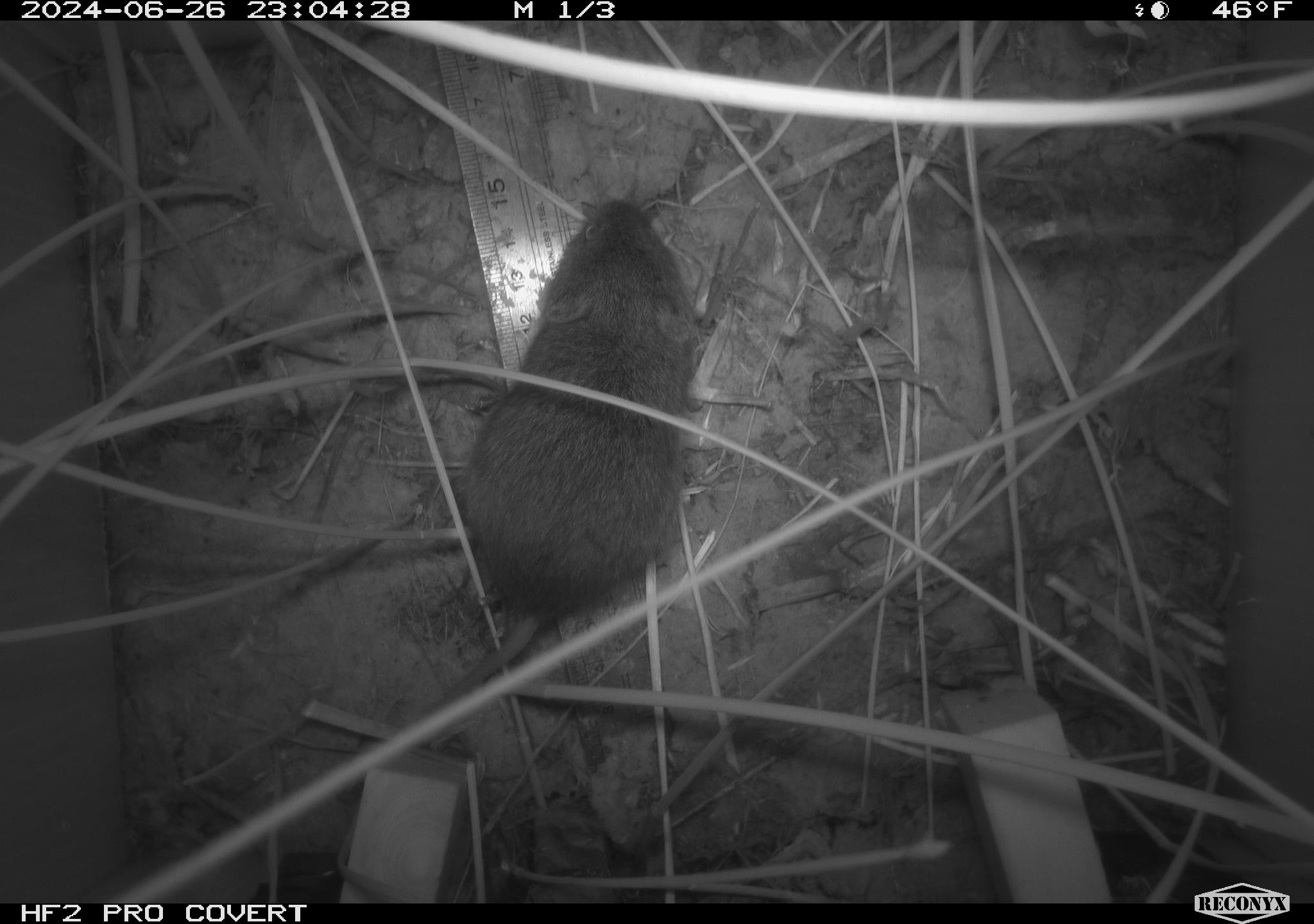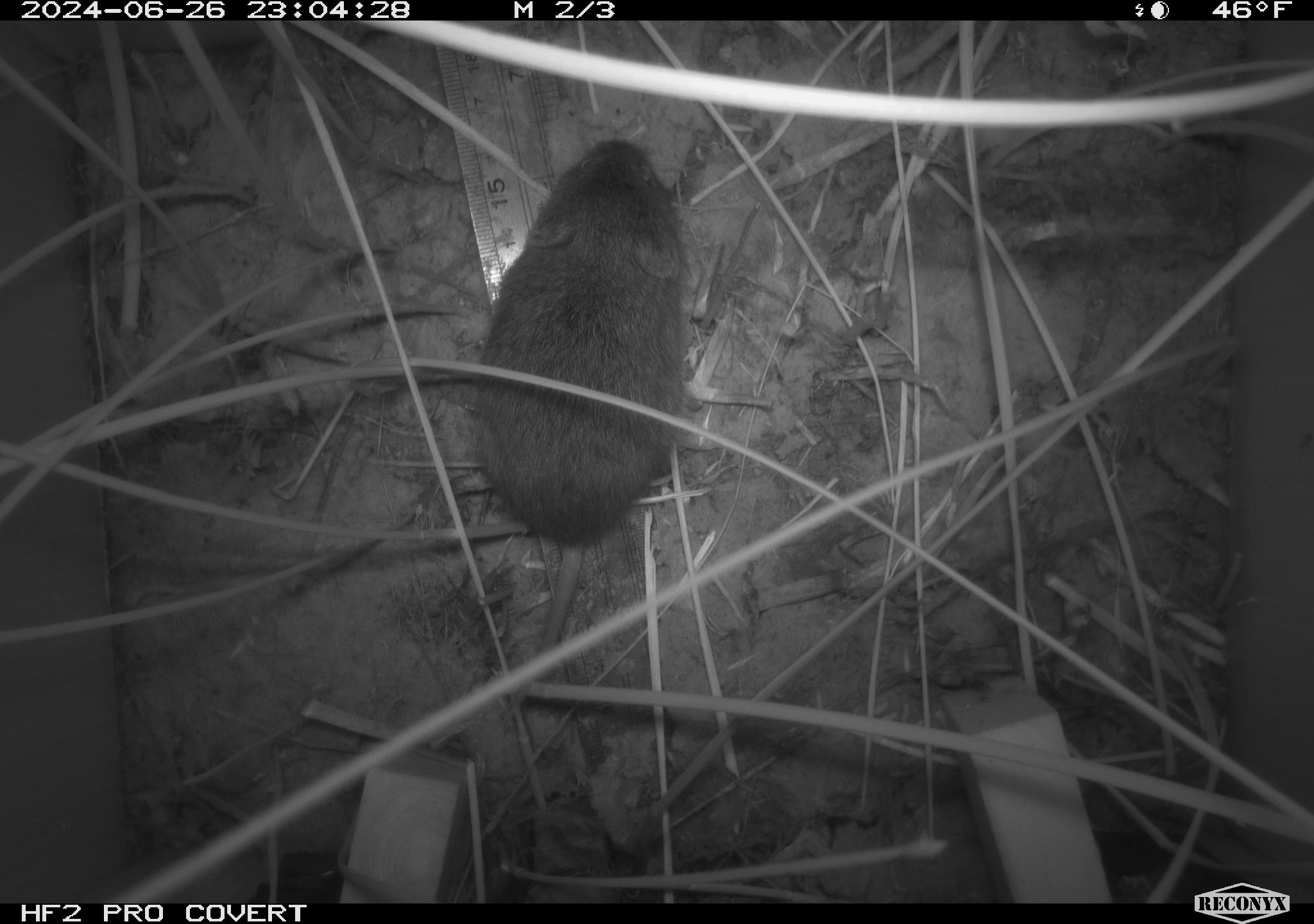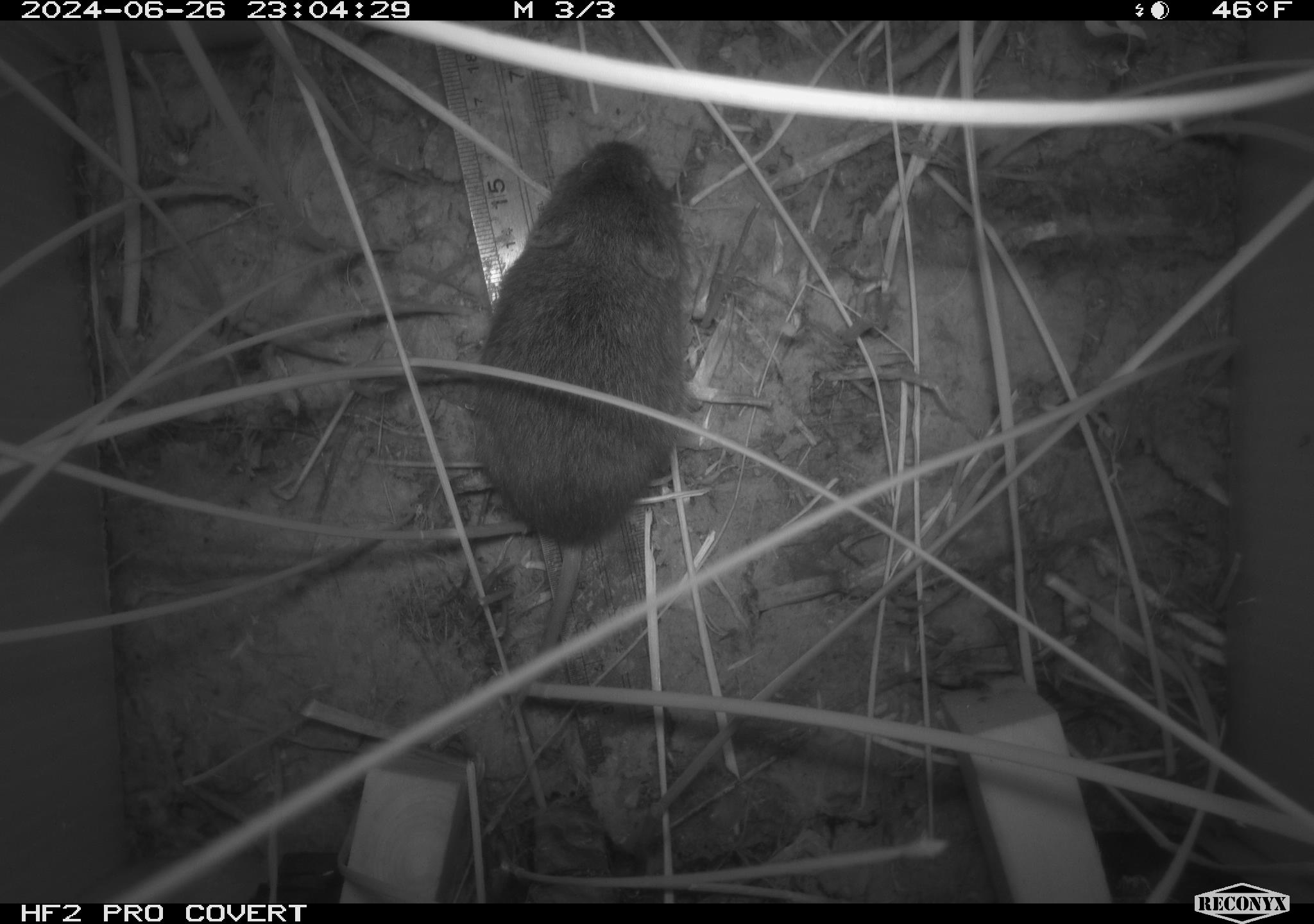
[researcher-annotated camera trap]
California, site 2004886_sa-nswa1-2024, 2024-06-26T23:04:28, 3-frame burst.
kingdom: Animalia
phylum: Chordata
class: Mammalia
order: Rodentia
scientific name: Rodentia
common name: rodent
Rodent (Rodentia).